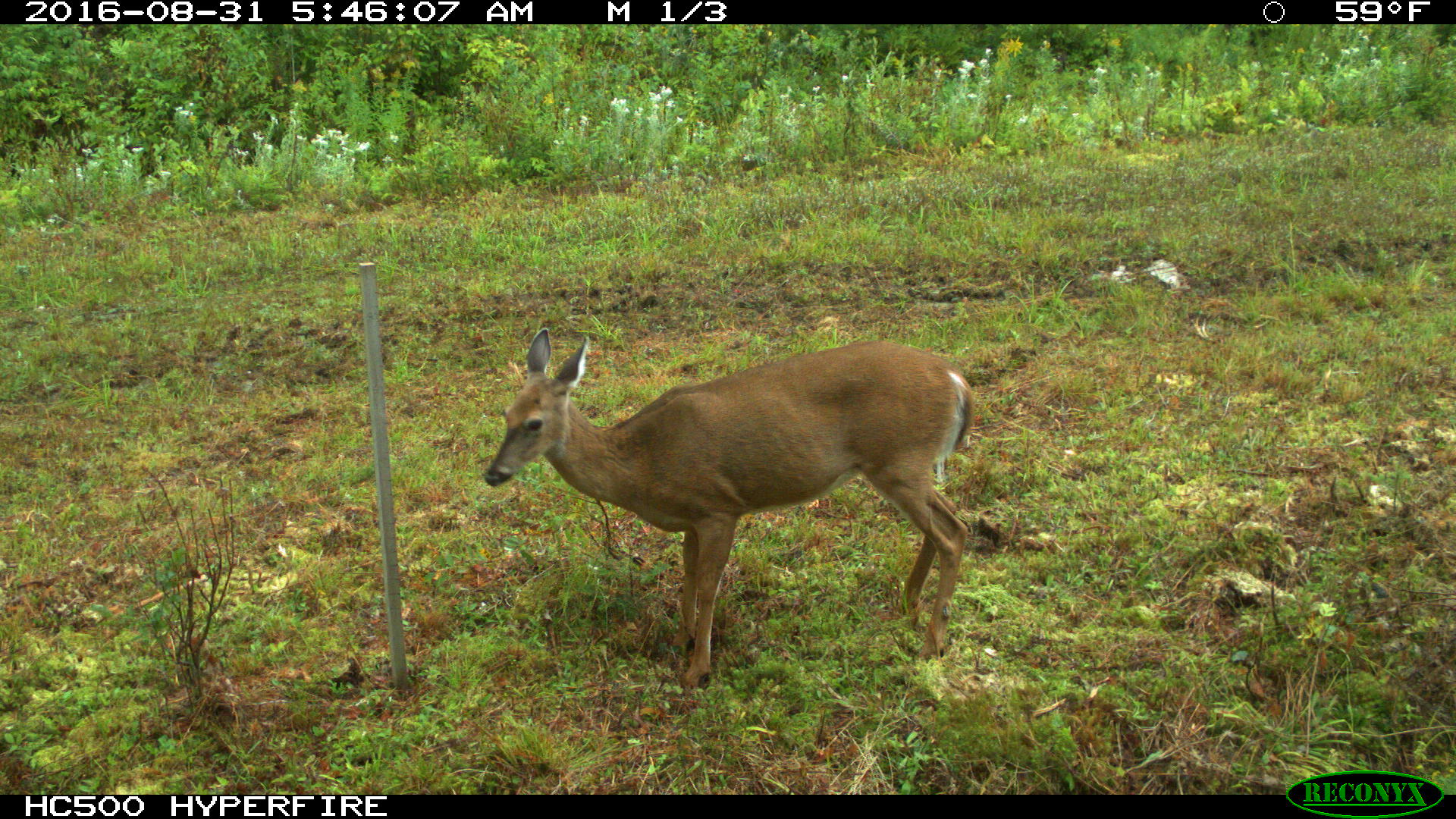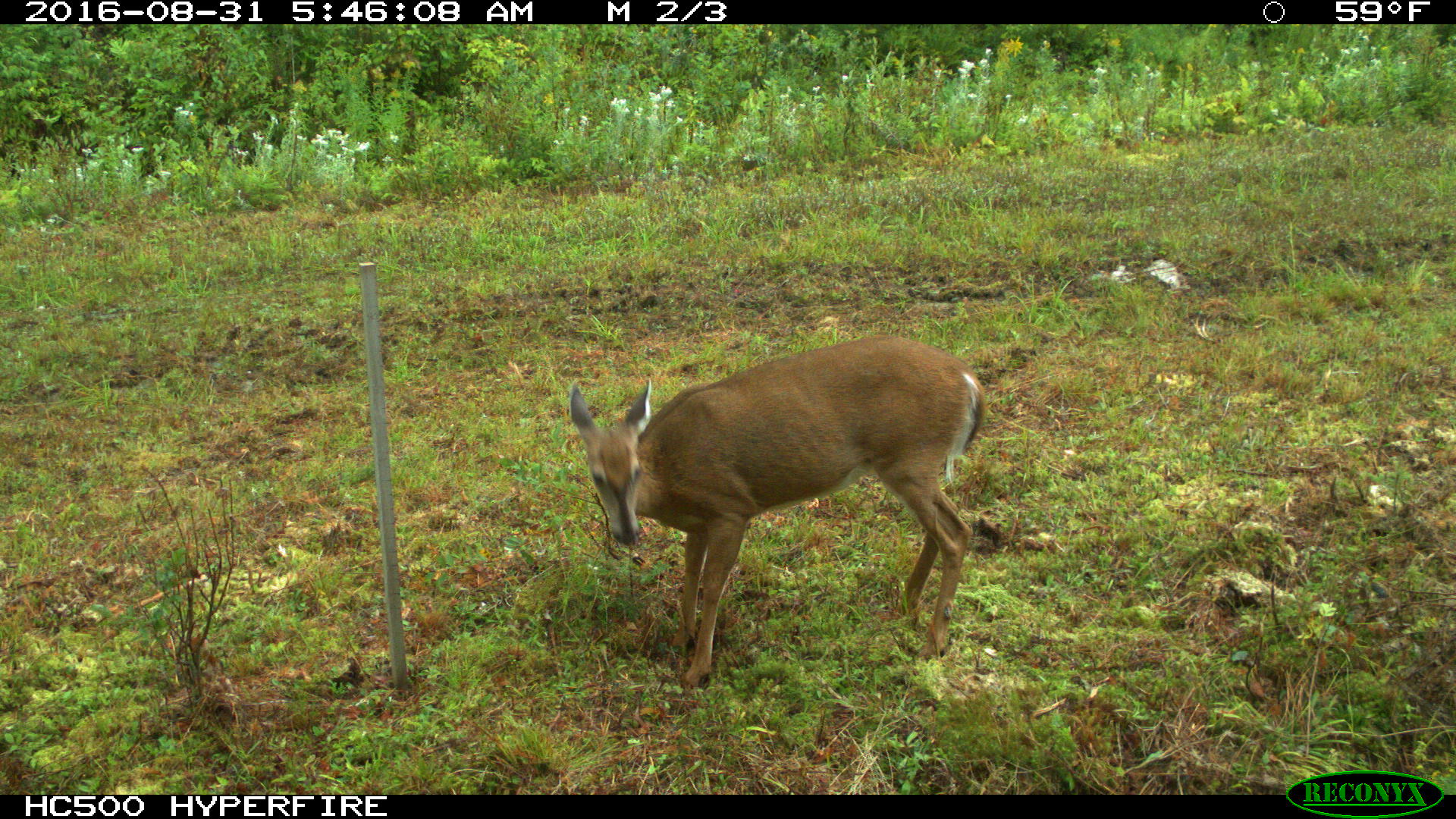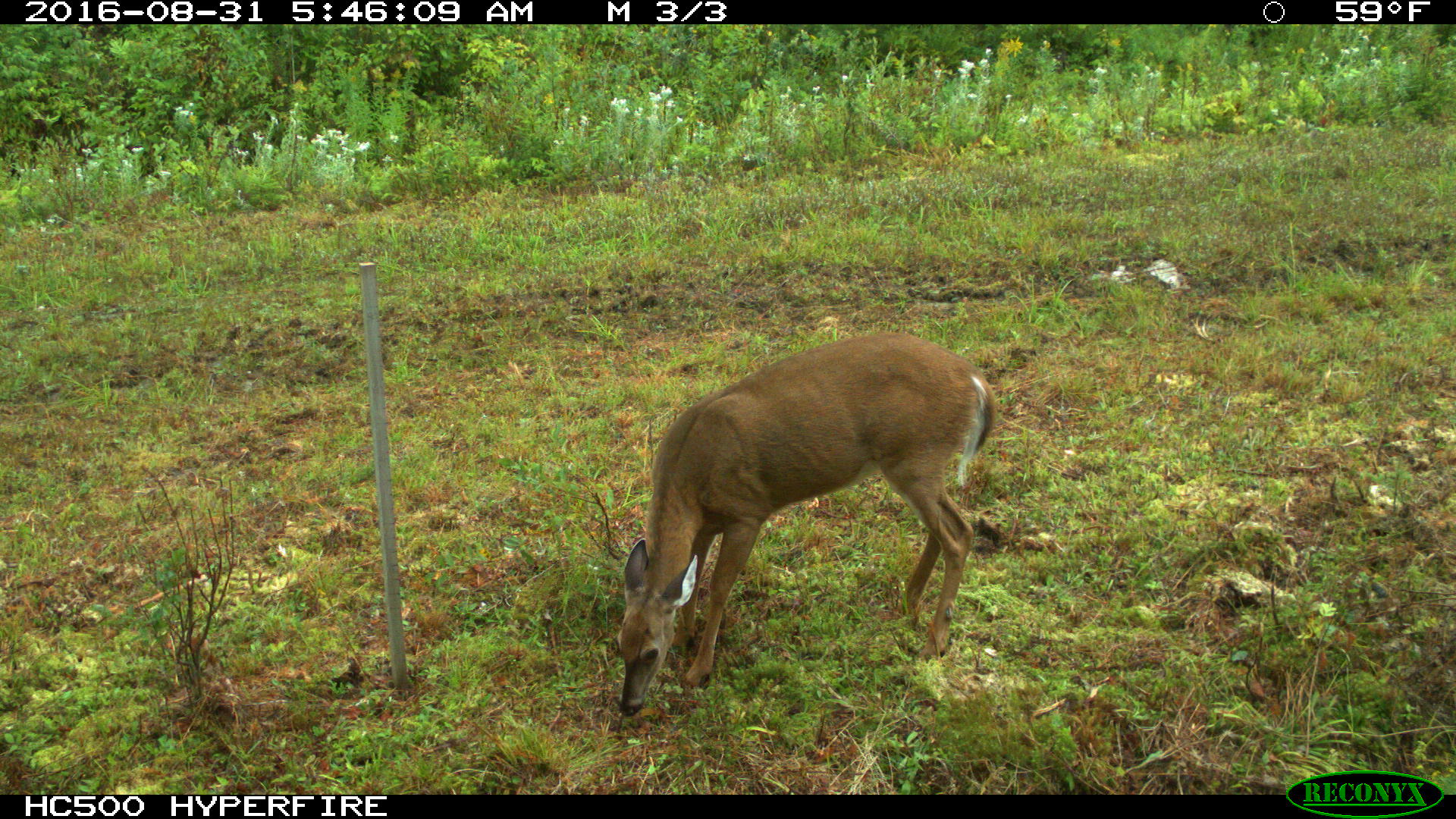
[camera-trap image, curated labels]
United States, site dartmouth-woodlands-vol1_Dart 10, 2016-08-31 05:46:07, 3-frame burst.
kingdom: Animalia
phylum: Chordata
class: Mammalia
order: Artiodactyla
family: Cervidae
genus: Odocoileus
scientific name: Odocoileus virginianus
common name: white-tailed deer